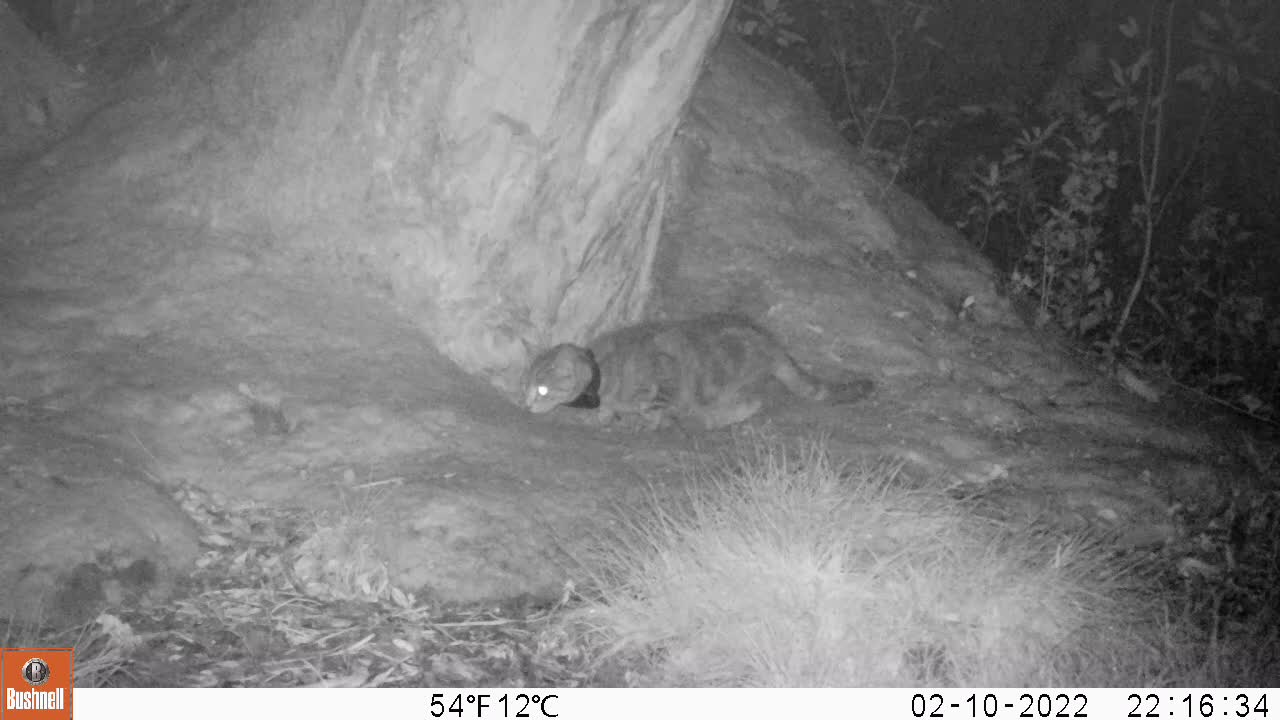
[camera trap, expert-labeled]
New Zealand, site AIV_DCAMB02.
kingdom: Animalia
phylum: Chordata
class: Mammalia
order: Carnivora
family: Felidae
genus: Felis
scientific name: Felis catus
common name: domestic cat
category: cat